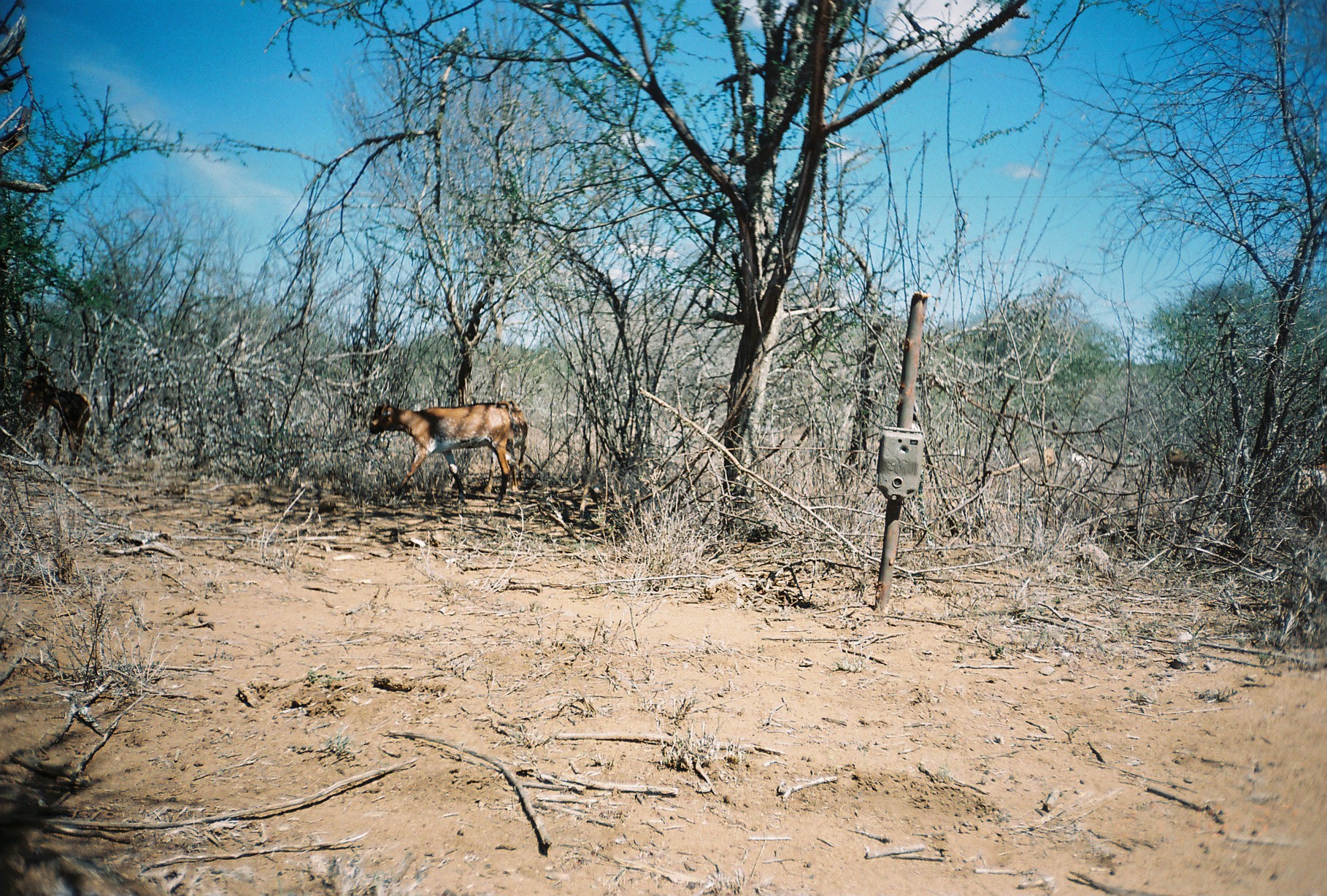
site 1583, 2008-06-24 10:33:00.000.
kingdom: Animalia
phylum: Chordata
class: Mammalia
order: Artiodactyla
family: Bovidae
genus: Capra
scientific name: Capra aegagrus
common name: wild goat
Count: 5.